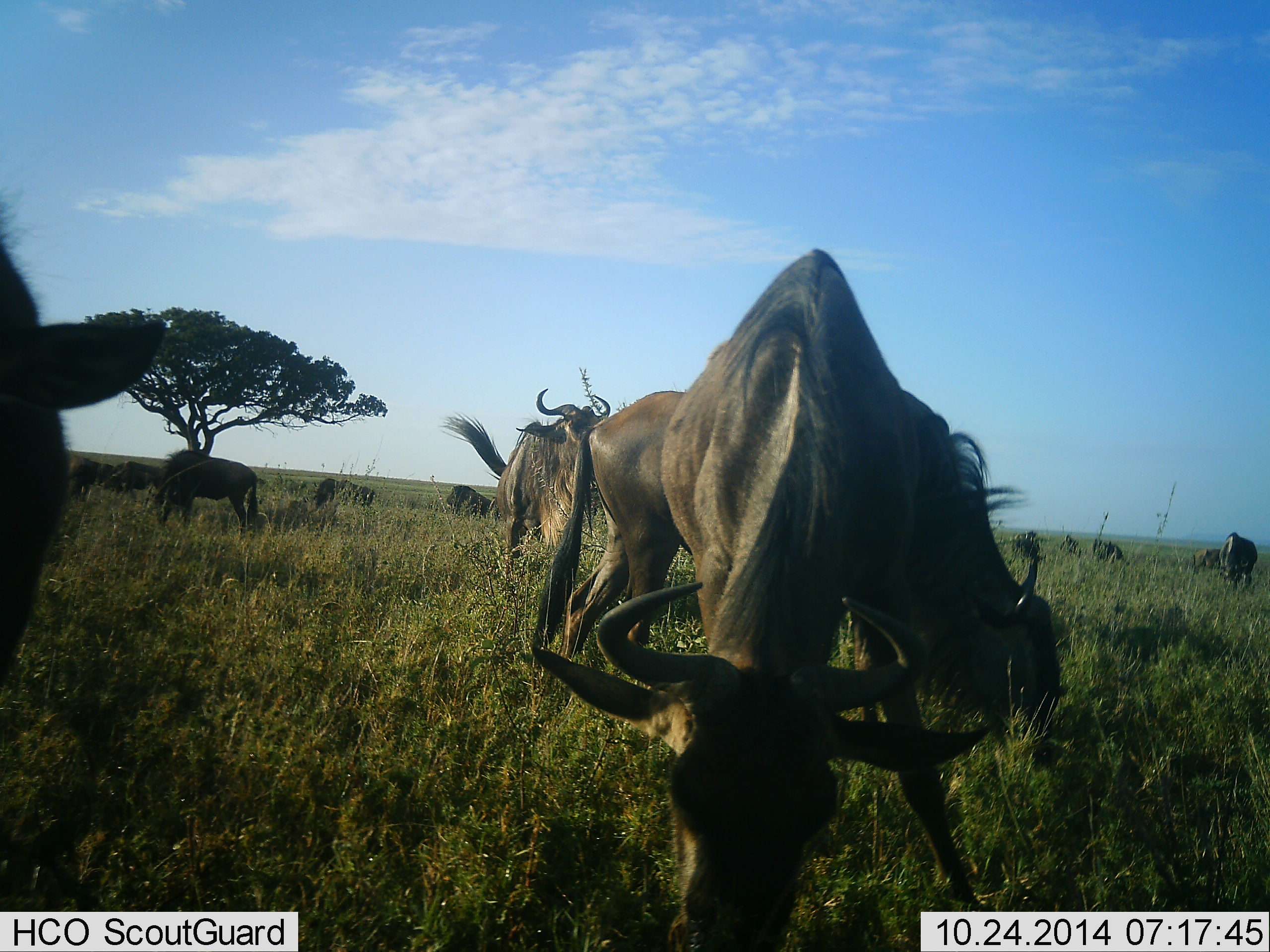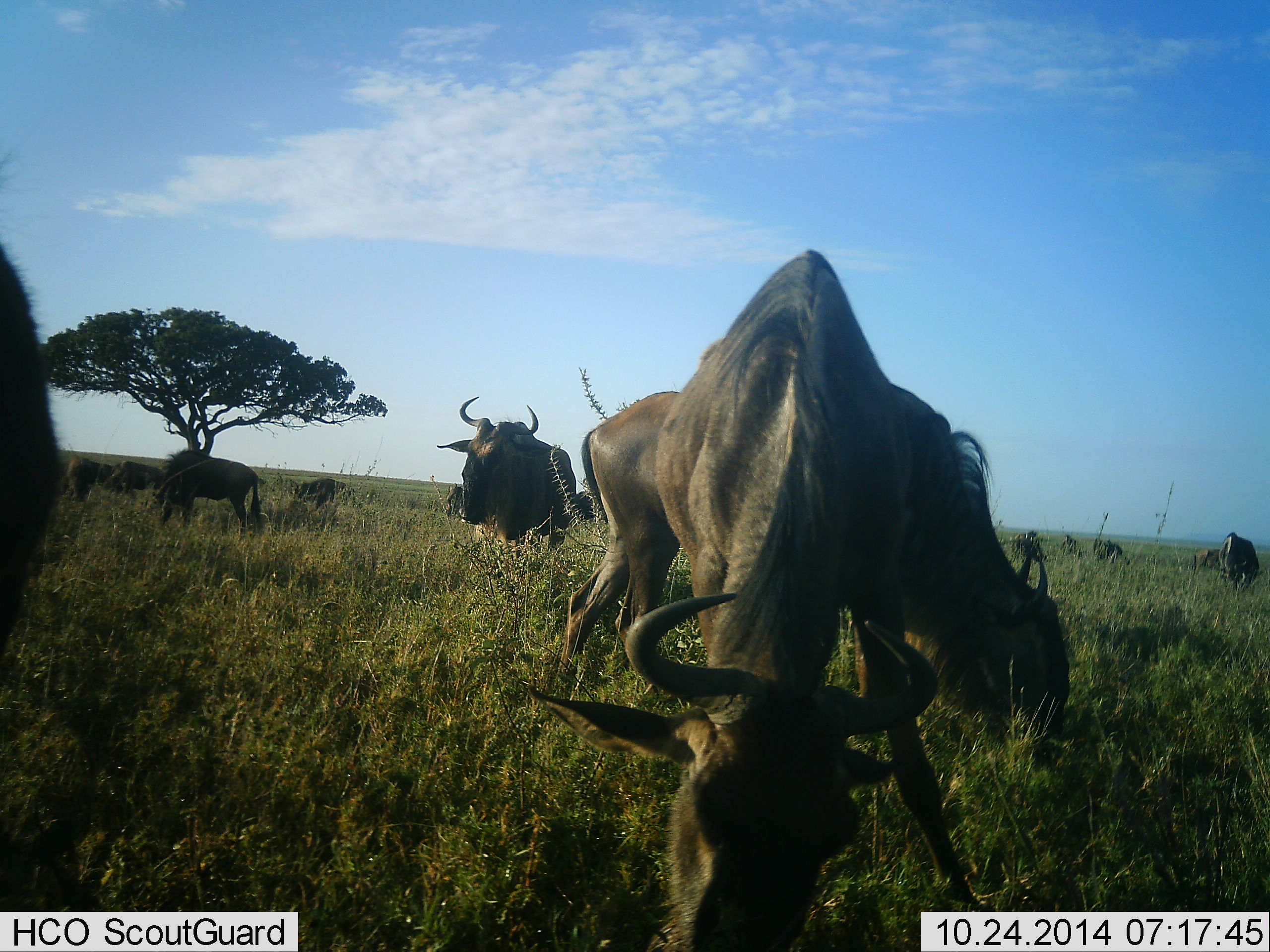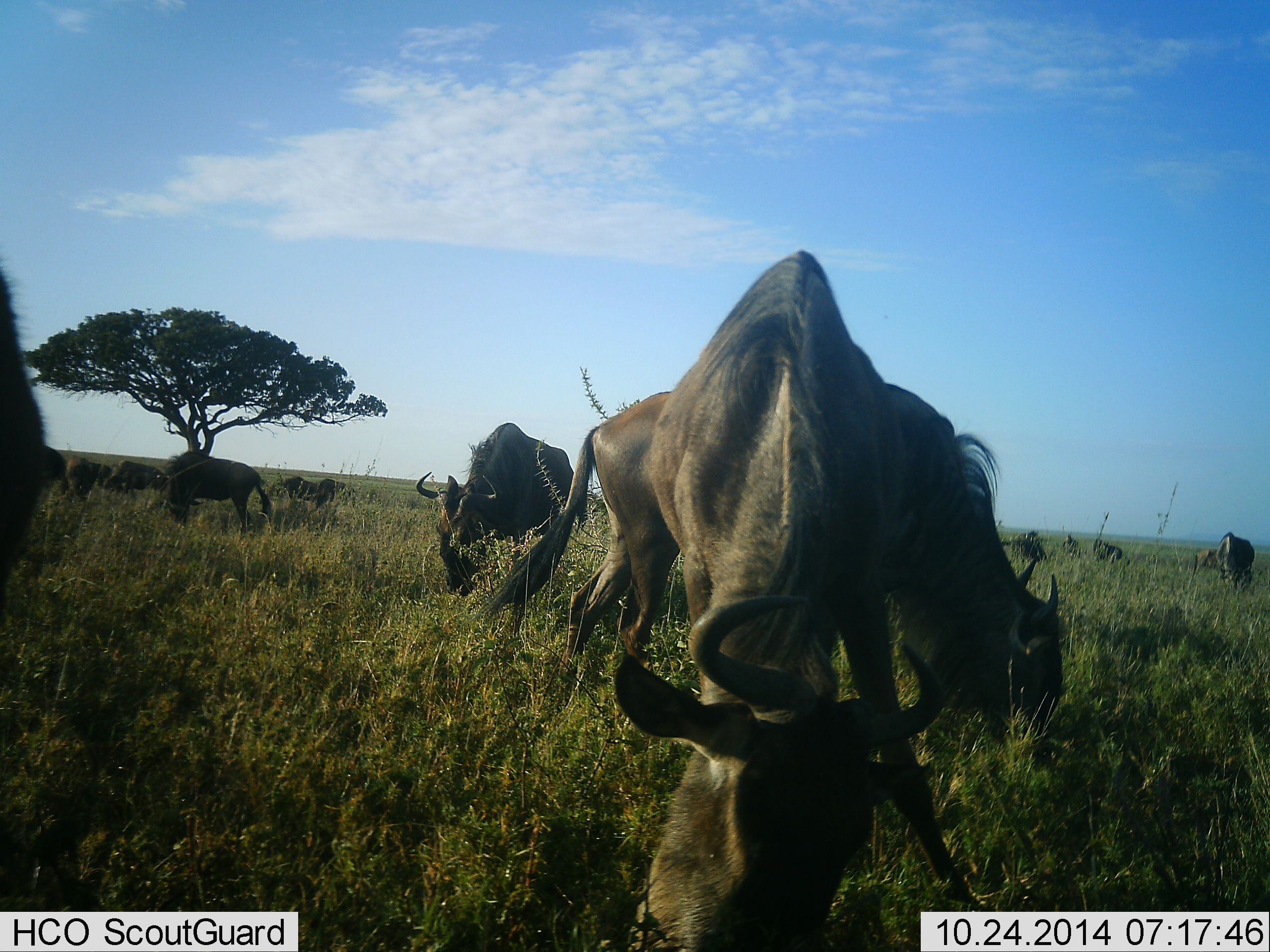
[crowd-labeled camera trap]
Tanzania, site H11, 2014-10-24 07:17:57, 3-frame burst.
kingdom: Animalia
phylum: Chordata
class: Mammalia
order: Artiodactyla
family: Bovidae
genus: Connochaetes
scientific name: Connochaetes taurinus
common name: blue wildebeest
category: wildebeest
Wildebeest (blue wildebeest) (Connochaetes taurinus), count 11-50. Behavior (volunteer vote fractions): standing 70%, resting 0%, moving 20%, interacting 0%. Young present (vote fraction): 0%. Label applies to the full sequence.